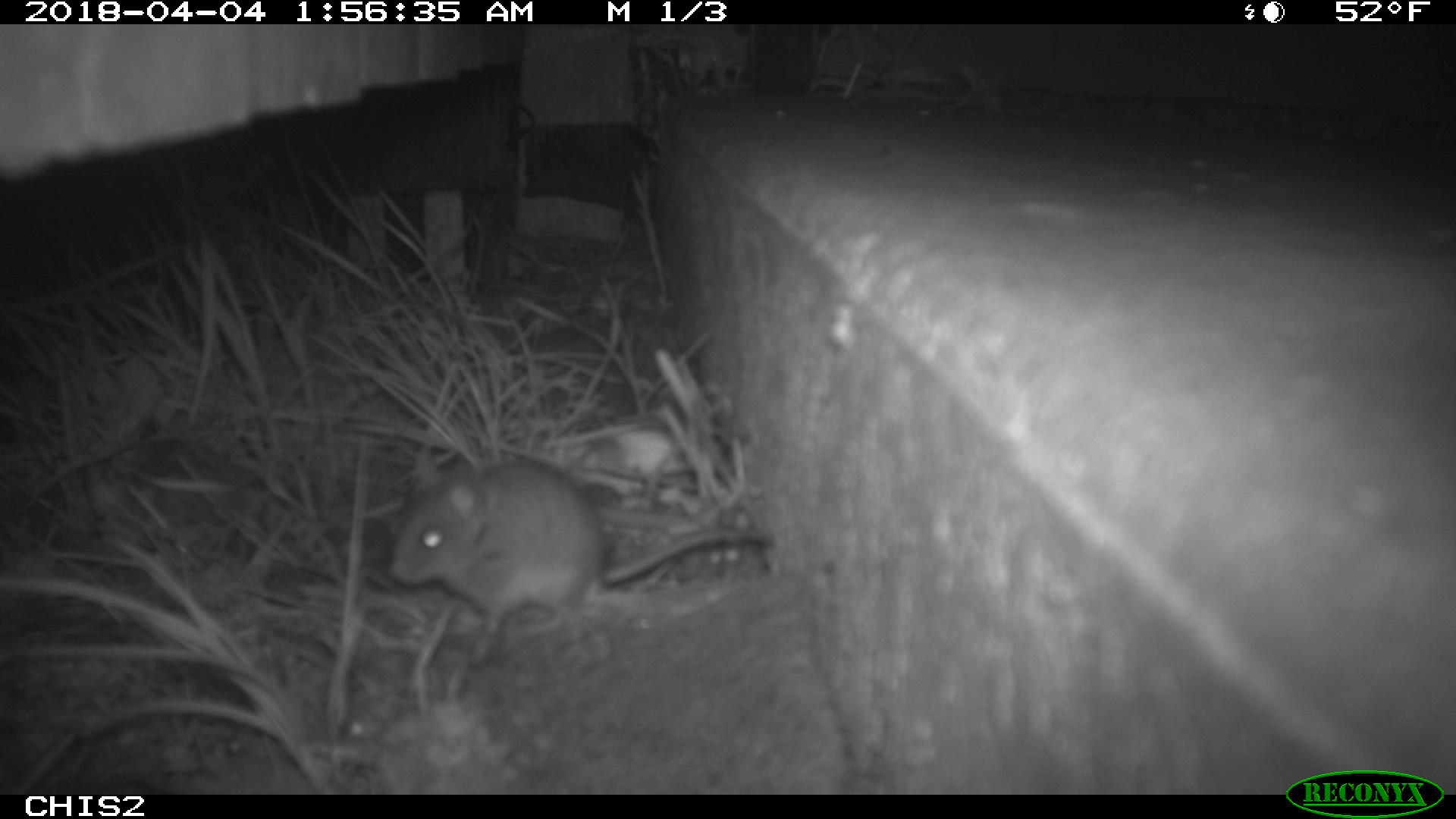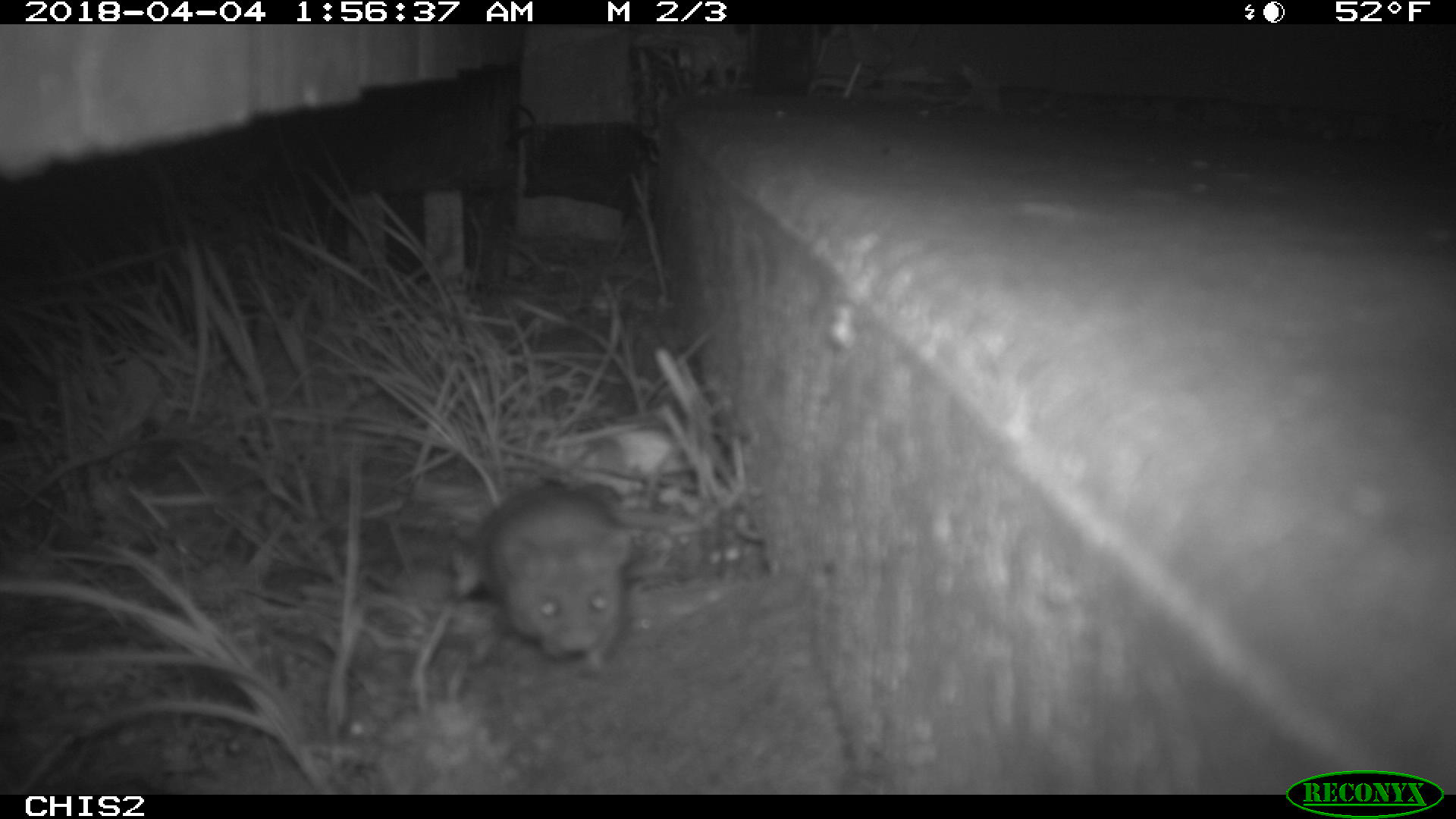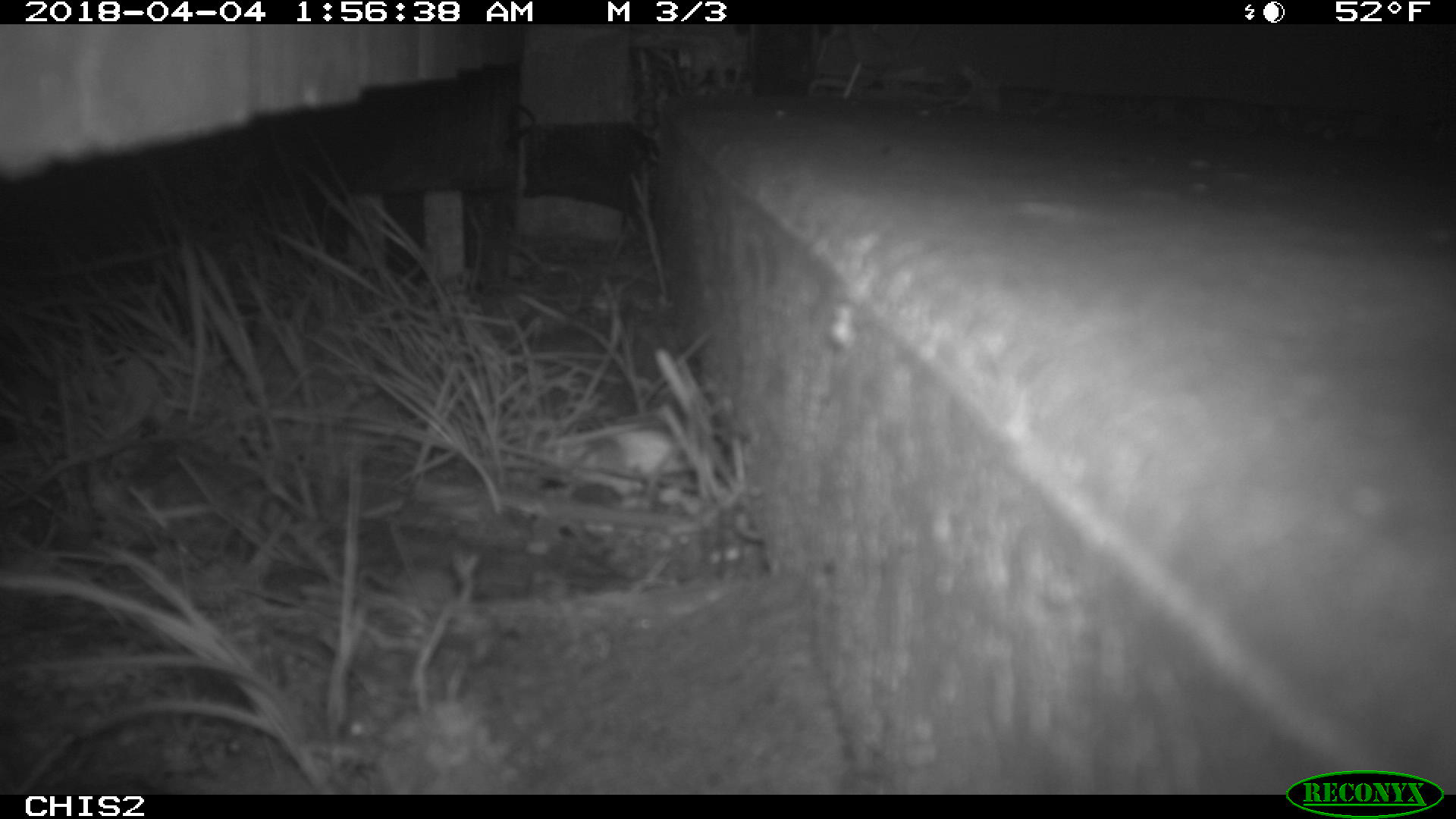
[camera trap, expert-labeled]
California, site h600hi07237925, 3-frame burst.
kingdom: Animalia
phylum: Chordata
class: Mammalia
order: Rodentia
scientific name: Rodentia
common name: rodent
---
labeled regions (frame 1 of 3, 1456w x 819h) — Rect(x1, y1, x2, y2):
rodent: Rect(388, 451, 768, 661)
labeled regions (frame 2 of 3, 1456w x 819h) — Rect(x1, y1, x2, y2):
rodent: Rect(472, 481, 645, 676)